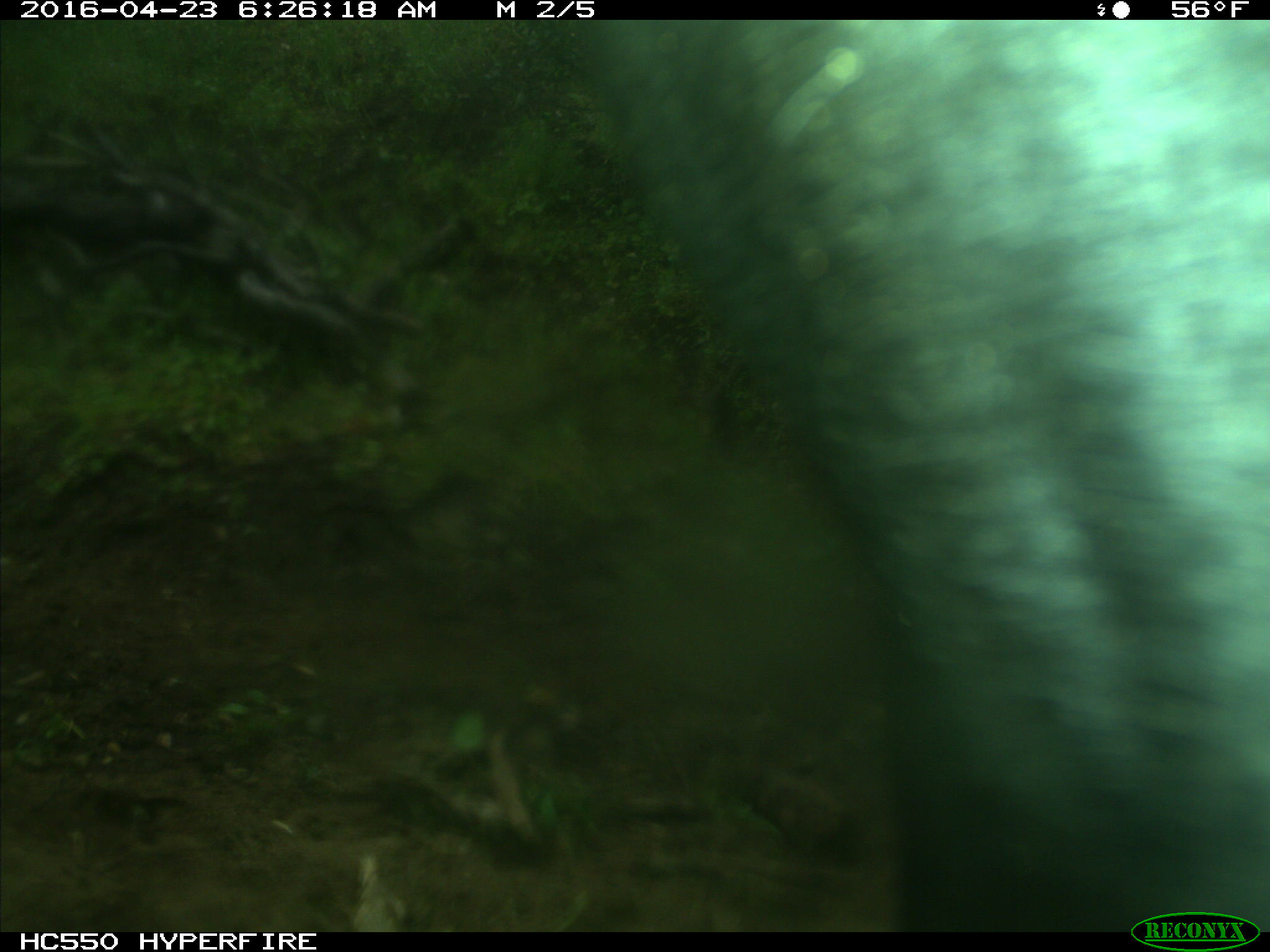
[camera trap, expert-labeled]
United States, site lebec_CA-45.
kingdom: Animalia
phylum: Chordata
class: Mammalia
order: Artiodactyla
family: Bovidae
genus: Bos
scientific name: Bos taurus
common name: domestic cow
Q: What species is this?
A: Bos taurus (domestic cow).